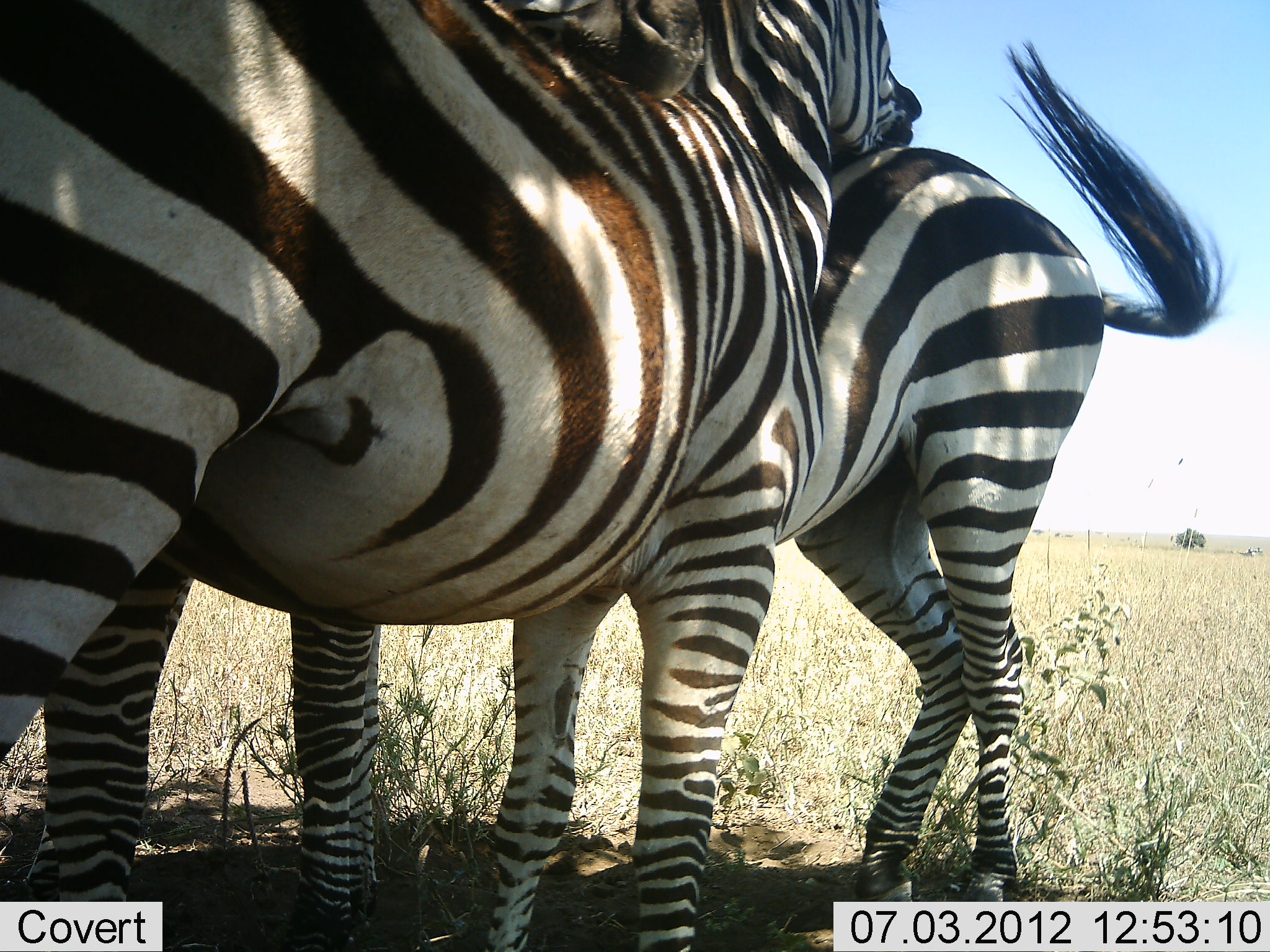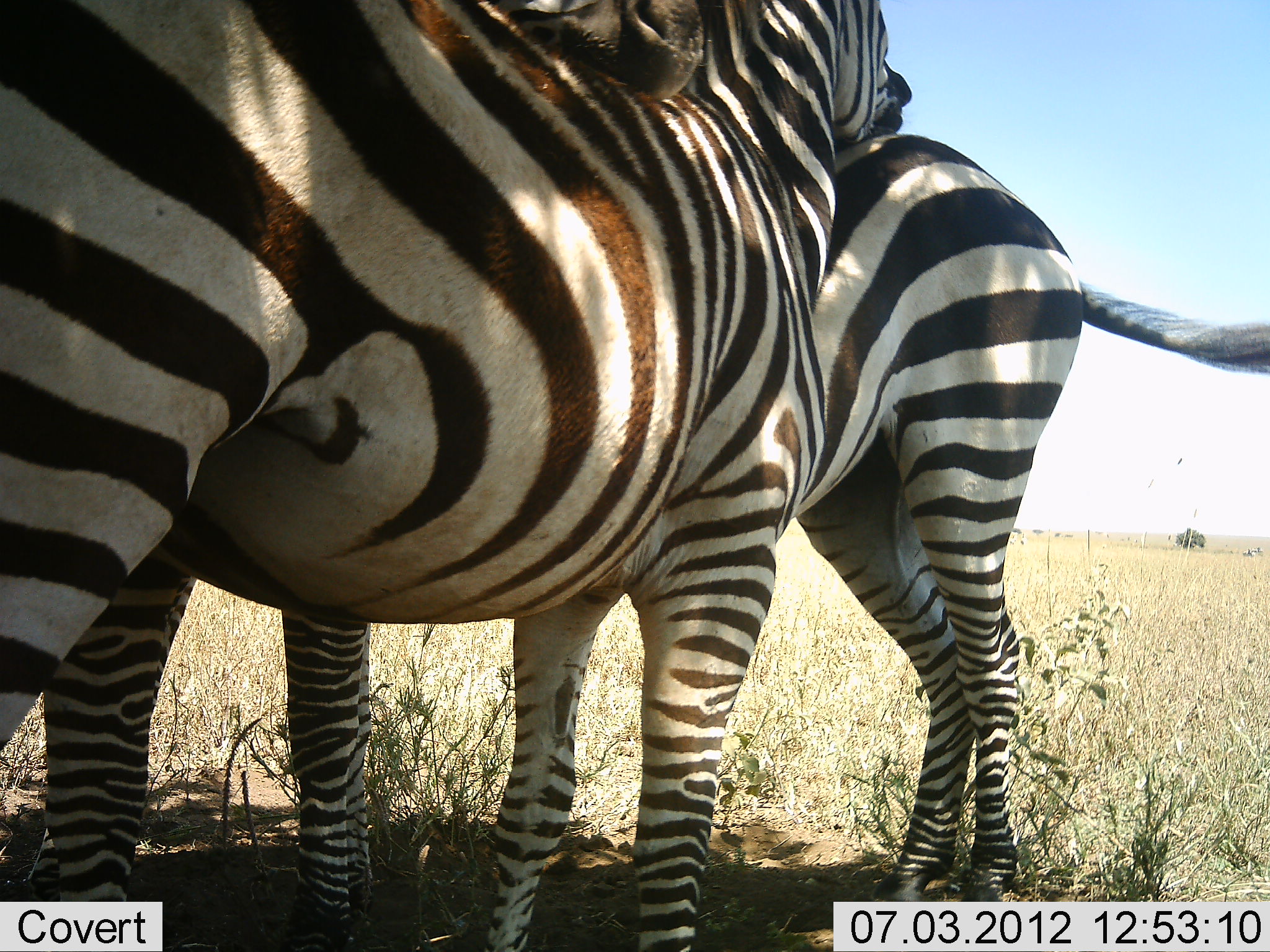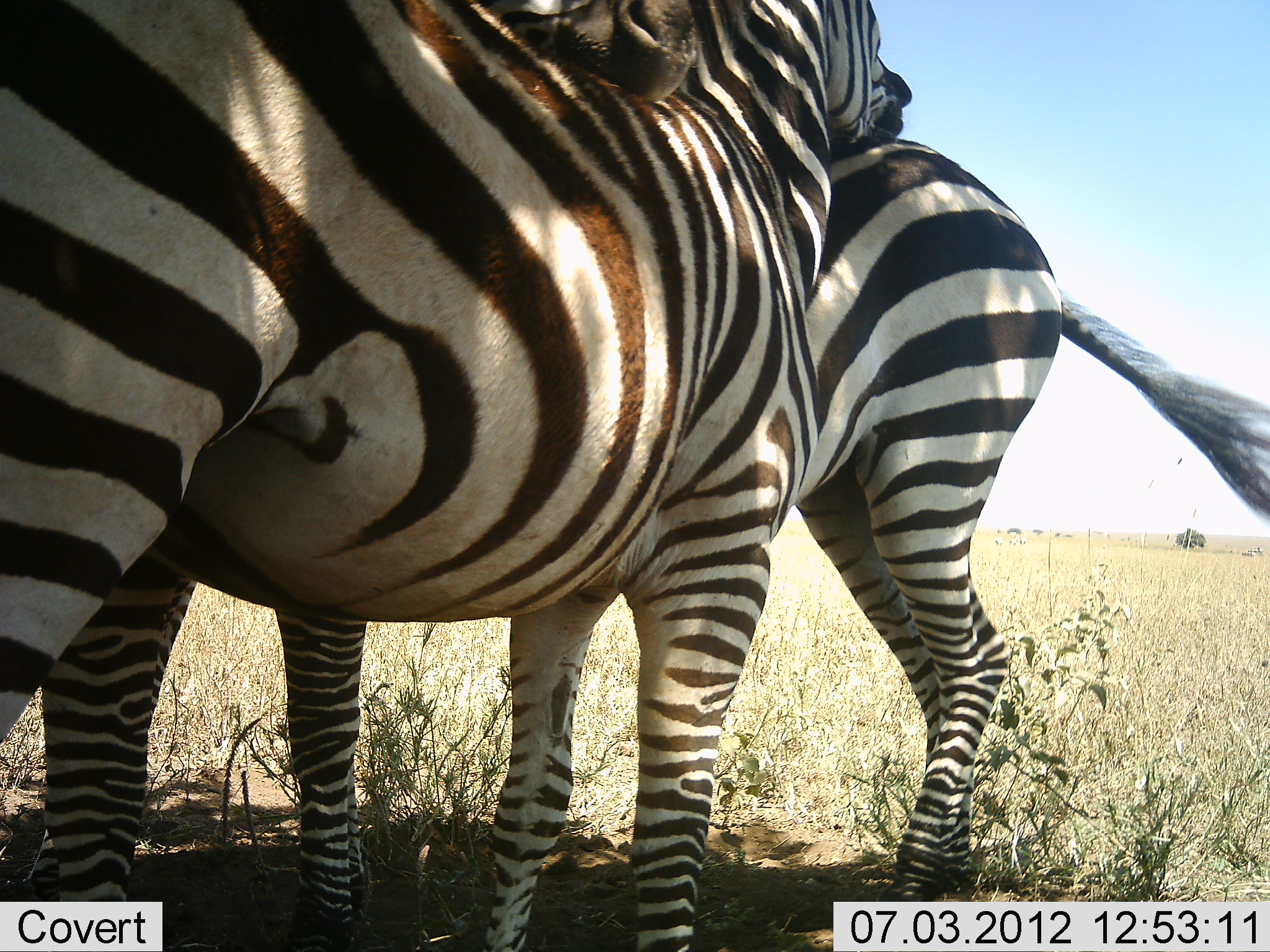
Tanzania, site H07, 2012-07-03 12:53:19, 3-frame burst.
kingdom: Animalia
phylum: Chordata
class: Mammalia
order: Perissodactyla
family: Equidae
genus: Equus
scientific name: Equus quagga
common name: plains zebra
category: zebra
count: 2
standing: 70%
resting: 0%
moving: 0%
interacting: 80%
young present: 0%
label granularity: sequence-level